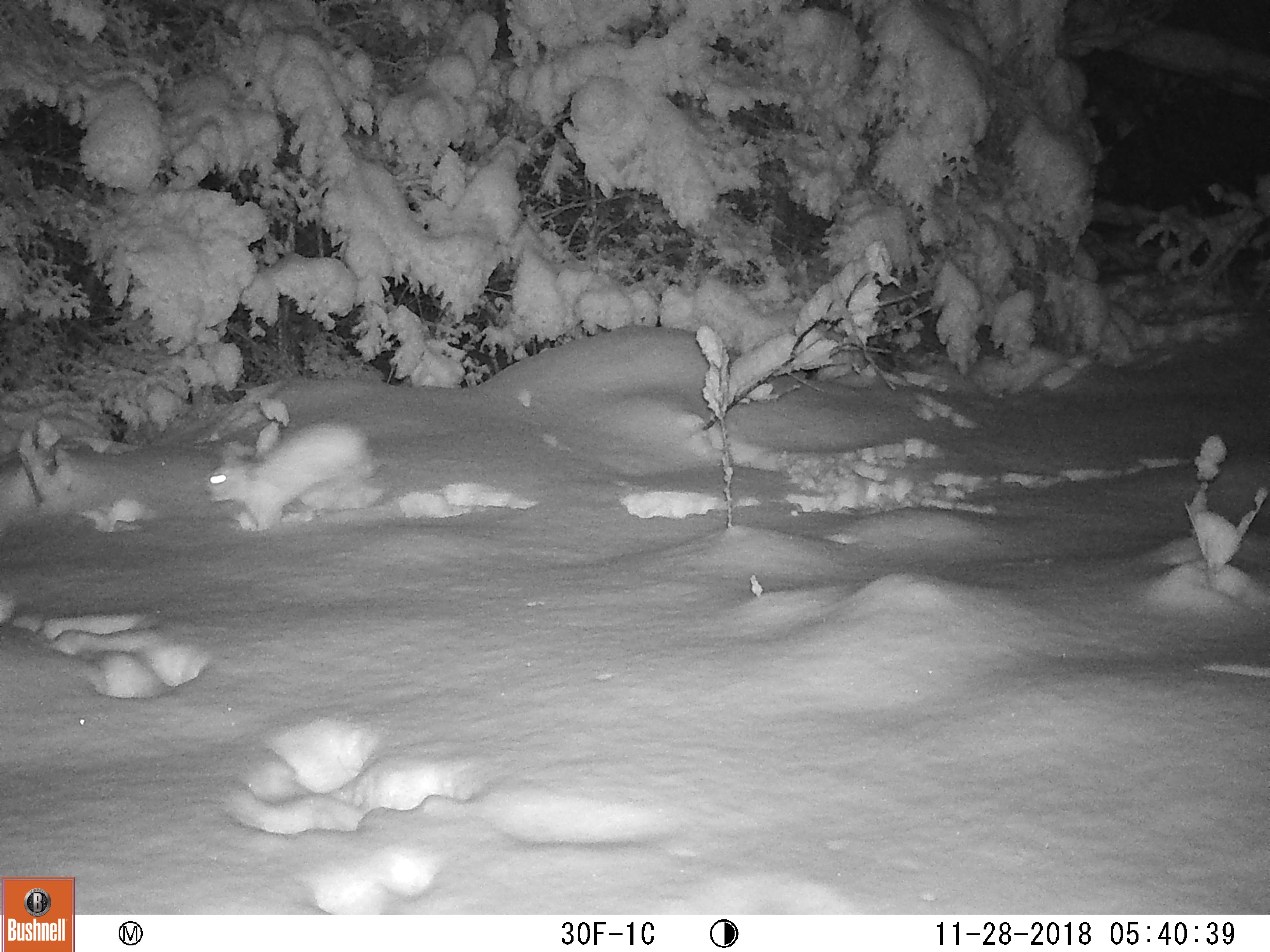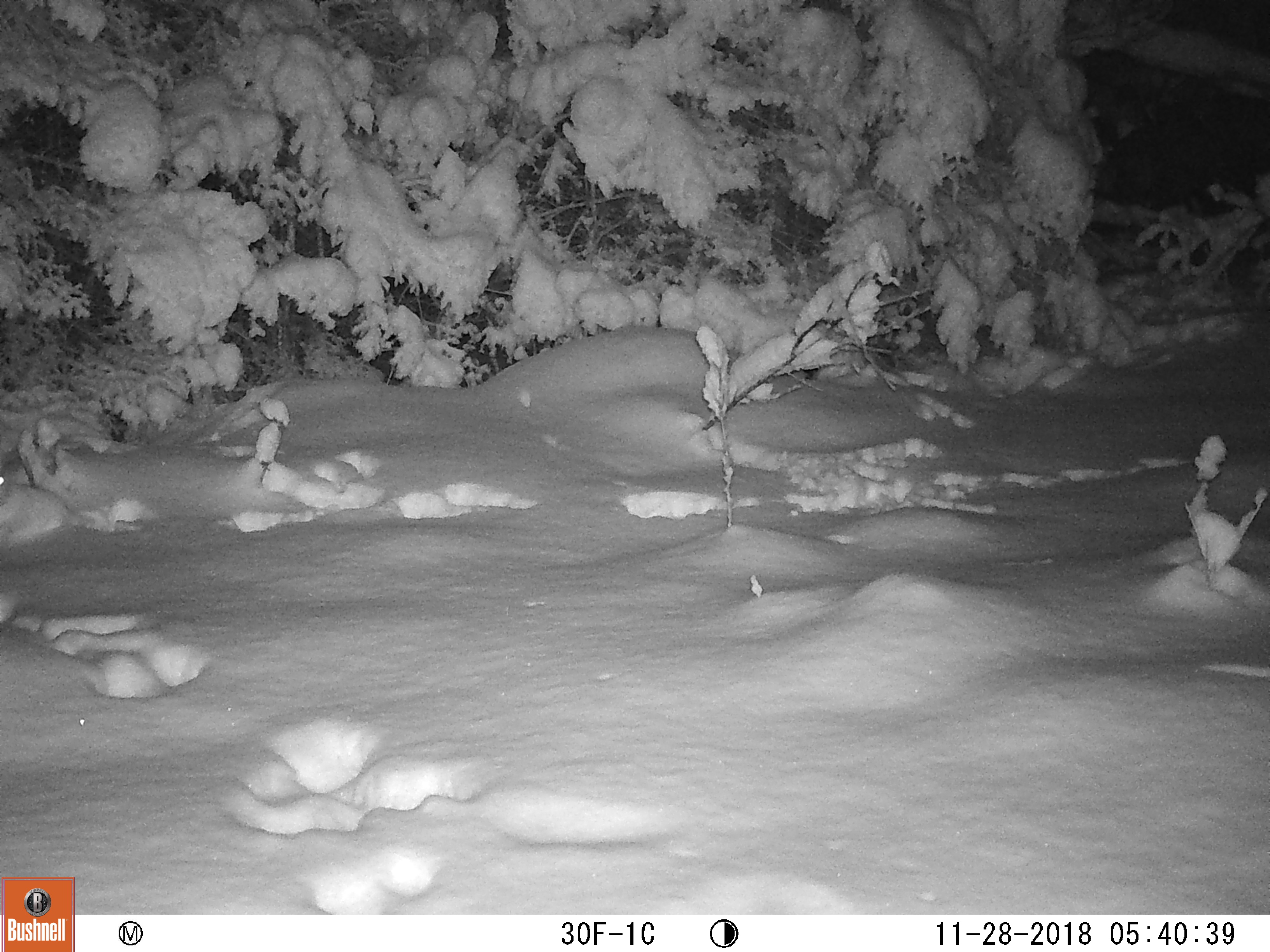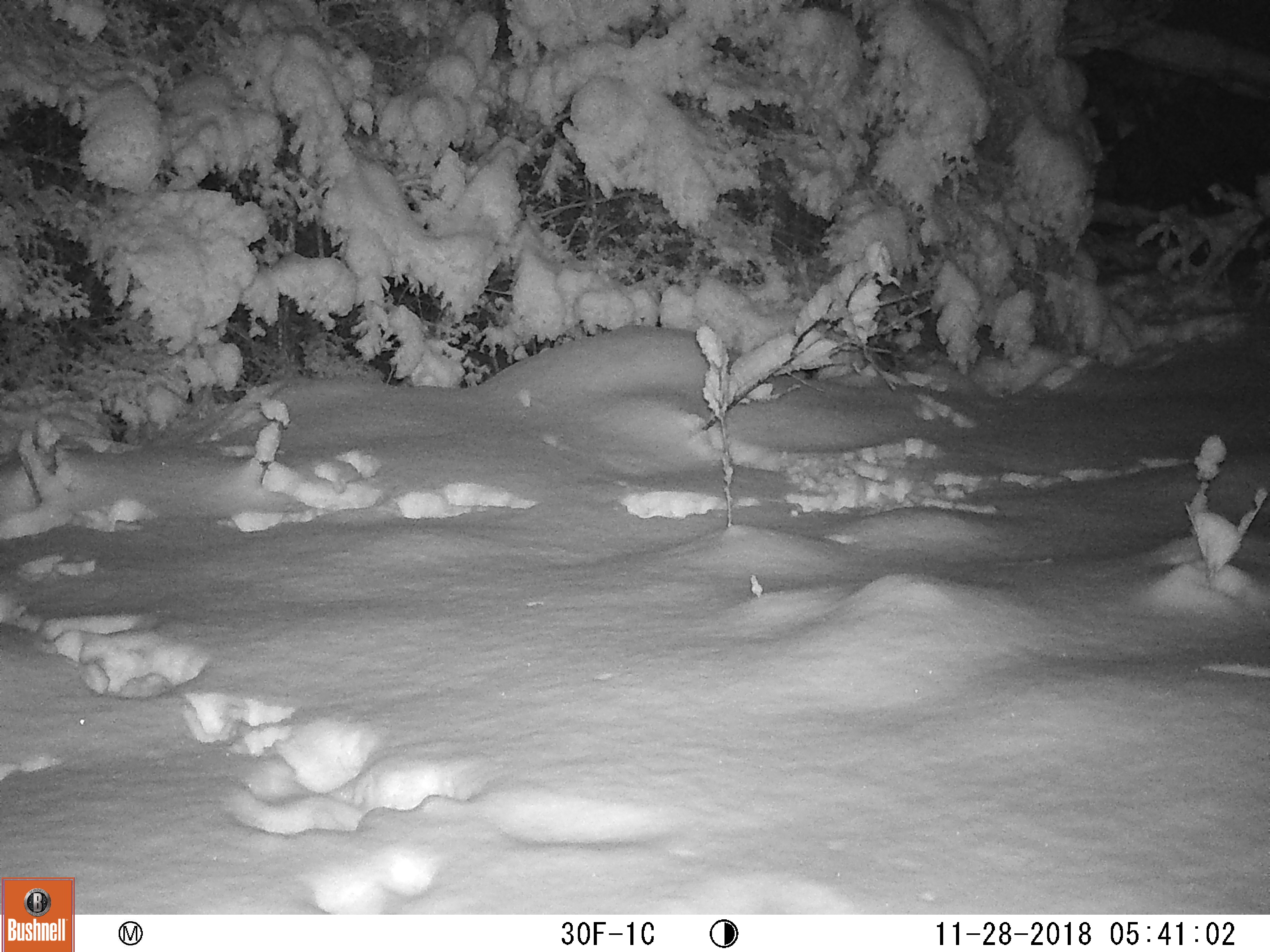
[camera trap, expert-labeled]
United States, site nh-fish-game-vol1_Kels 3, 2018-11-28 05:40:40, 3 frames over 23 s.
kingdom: Animalia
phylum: Chordata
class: Mammalia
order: Lagomorpha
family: Leporidae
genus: Lepus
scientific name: Lepus americanus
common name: snowshoe hare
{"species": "snowshoe hare (Lepus americanus)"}